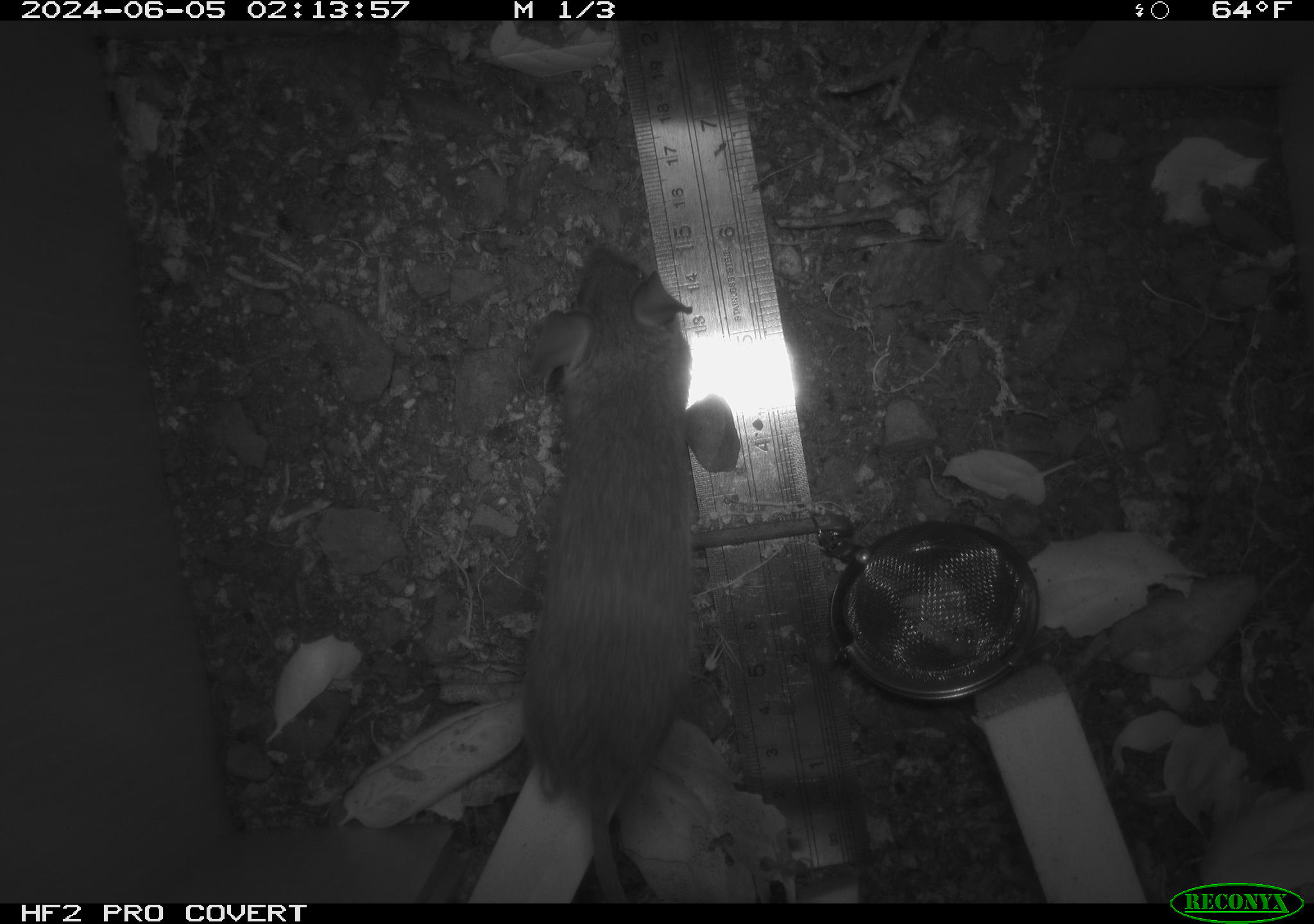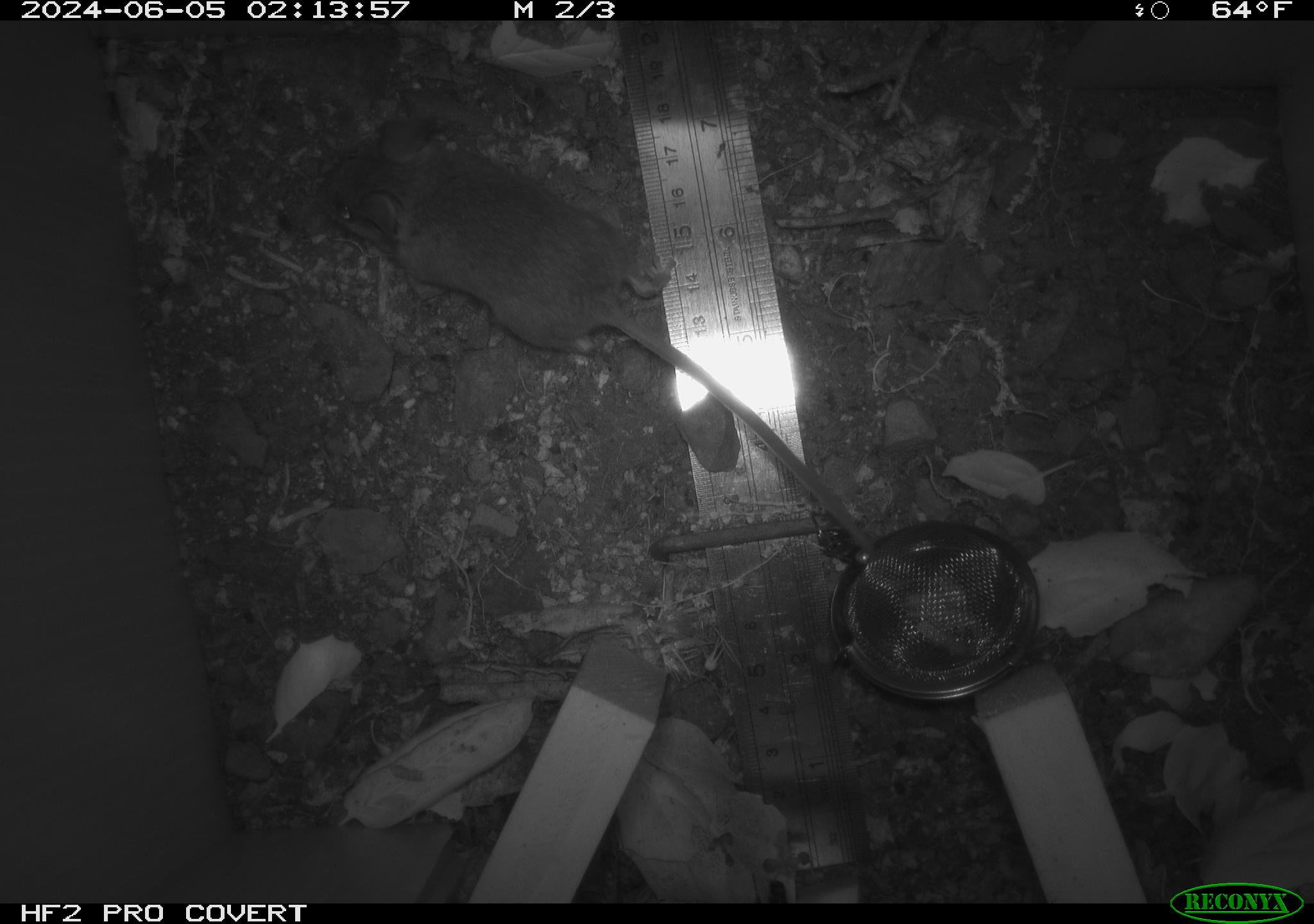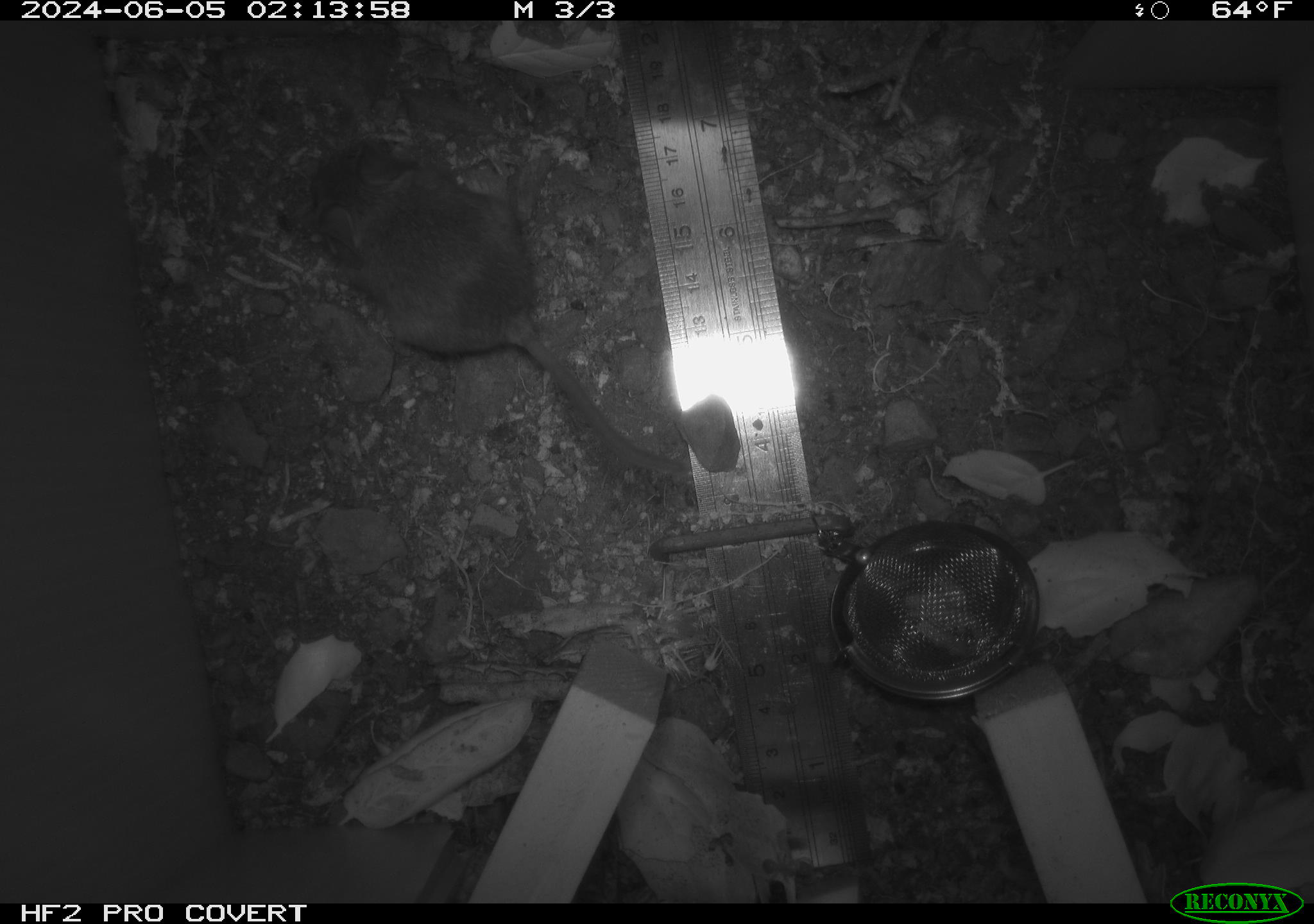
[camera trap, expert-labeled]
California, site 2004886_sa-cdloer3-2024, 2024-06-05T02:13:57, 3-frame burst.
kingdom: Animalia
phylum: Chordata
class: Mammalia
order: Rodentia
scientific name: Rodentia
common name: rodent